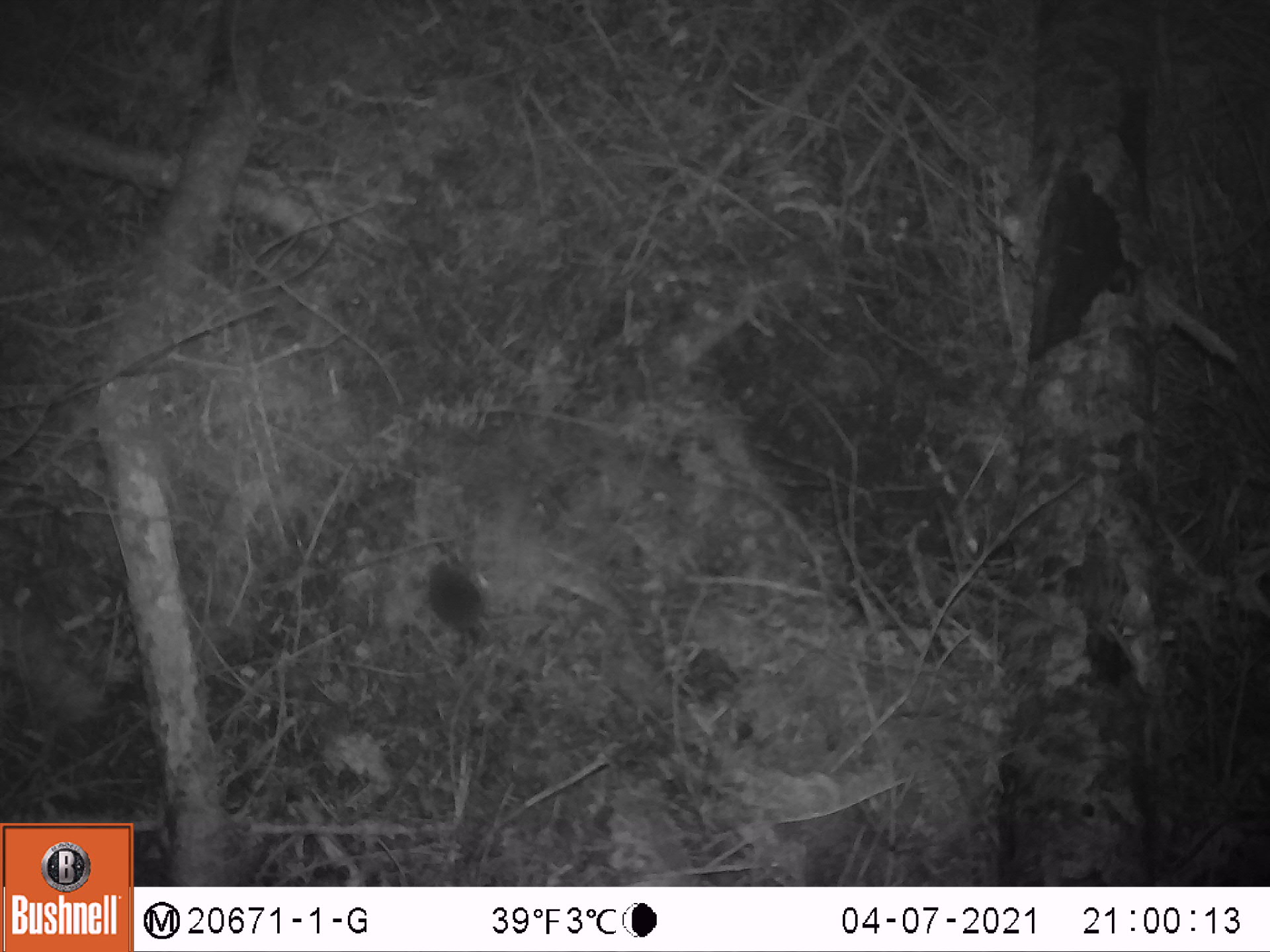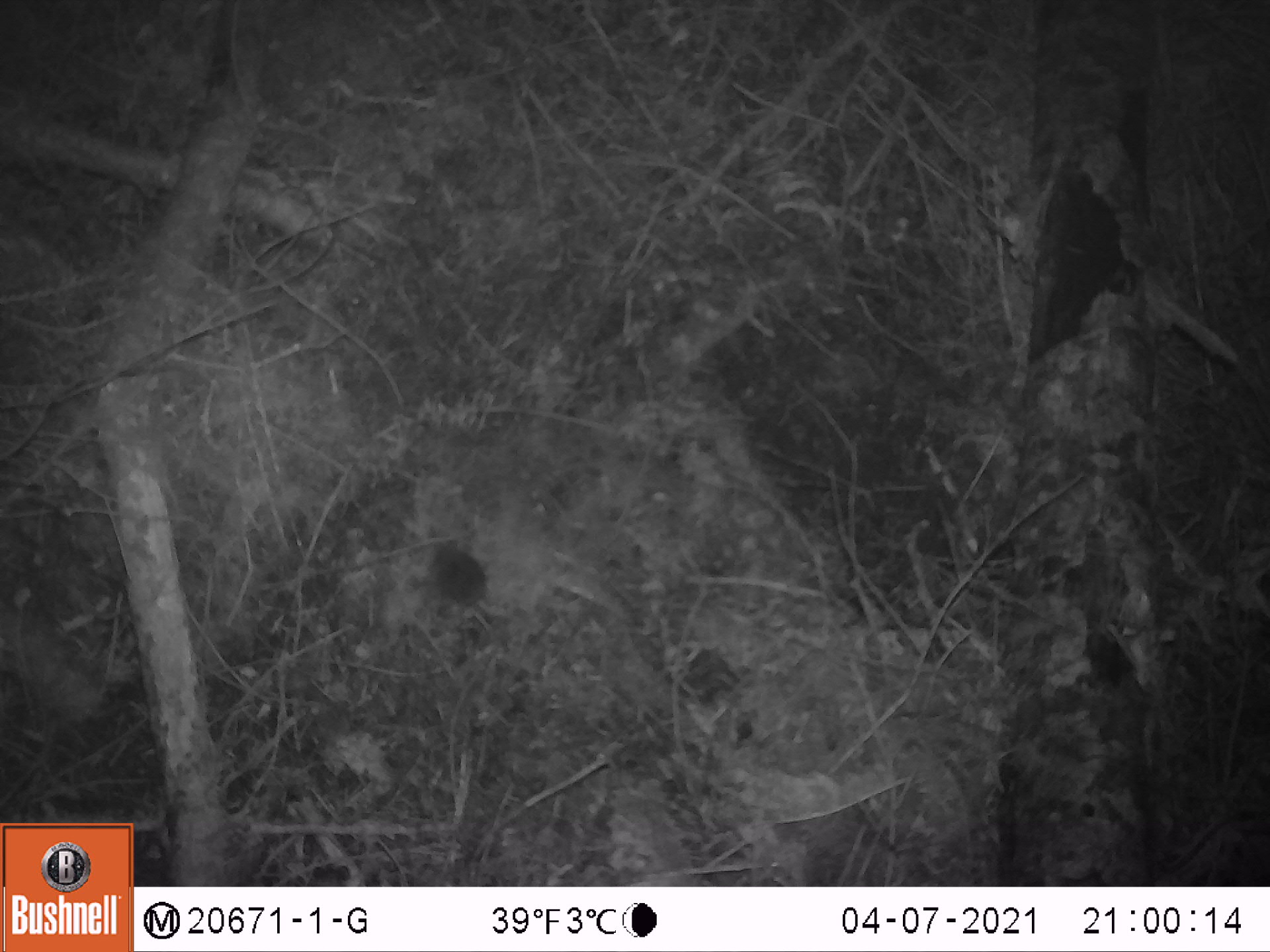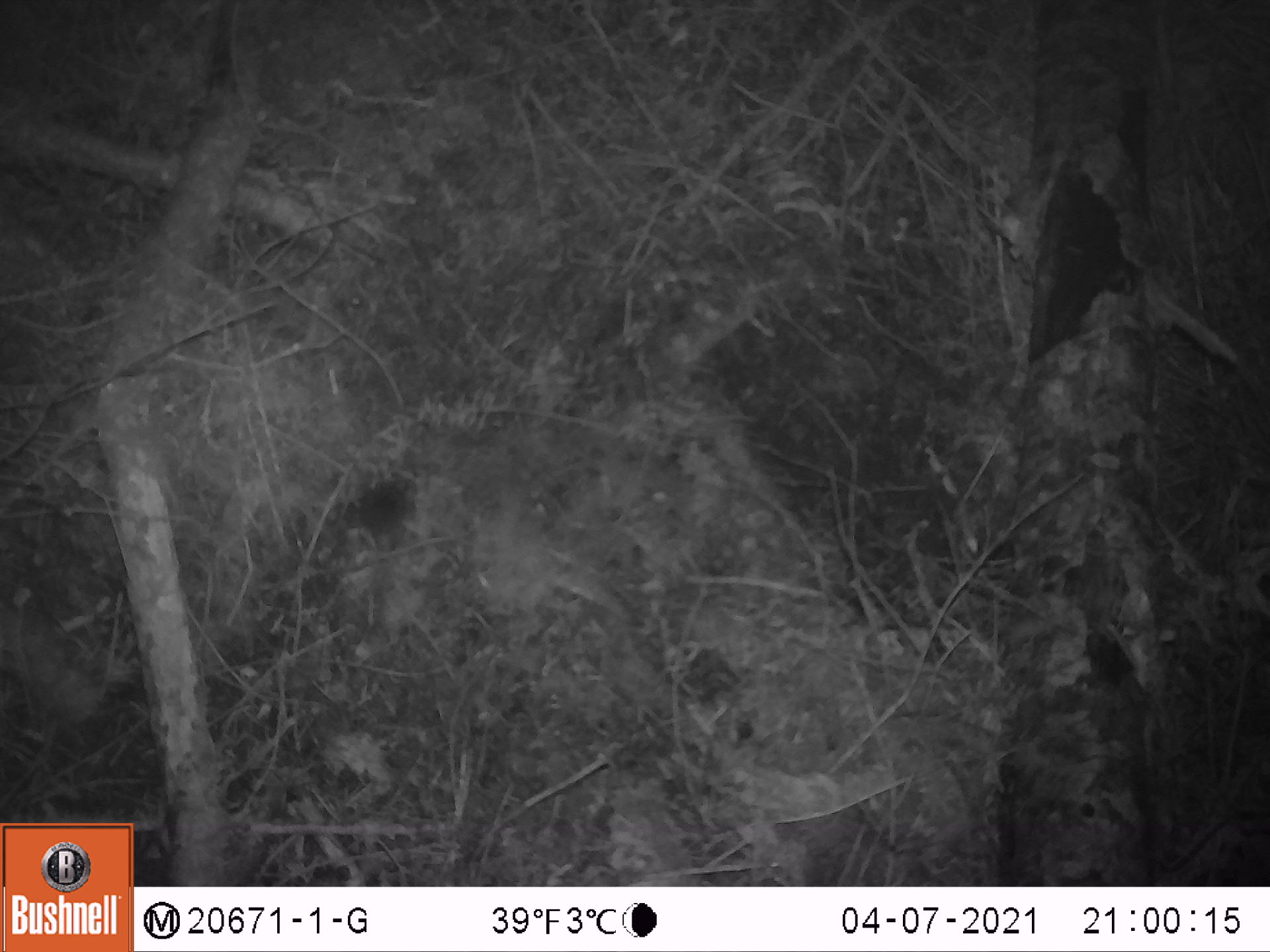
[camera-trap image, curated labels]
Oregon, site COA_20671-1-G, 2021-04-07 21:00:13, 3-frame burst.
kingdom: Animalia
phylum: Chordata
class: Mammalia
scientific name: Mammalia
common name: small mammal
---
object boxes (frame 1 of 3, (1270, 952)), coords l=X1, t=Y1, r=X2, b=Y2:
small mammal: l=392, t=538, r=543, b=689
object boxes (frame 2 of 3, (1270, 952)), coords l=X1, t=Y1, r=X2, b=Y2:
small mammal: l=411, t=503, r=519, b=659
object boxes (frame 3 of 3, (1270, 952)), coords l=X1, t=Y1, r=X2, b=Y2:
small mammal: l=304, t=426, r=469, b=594